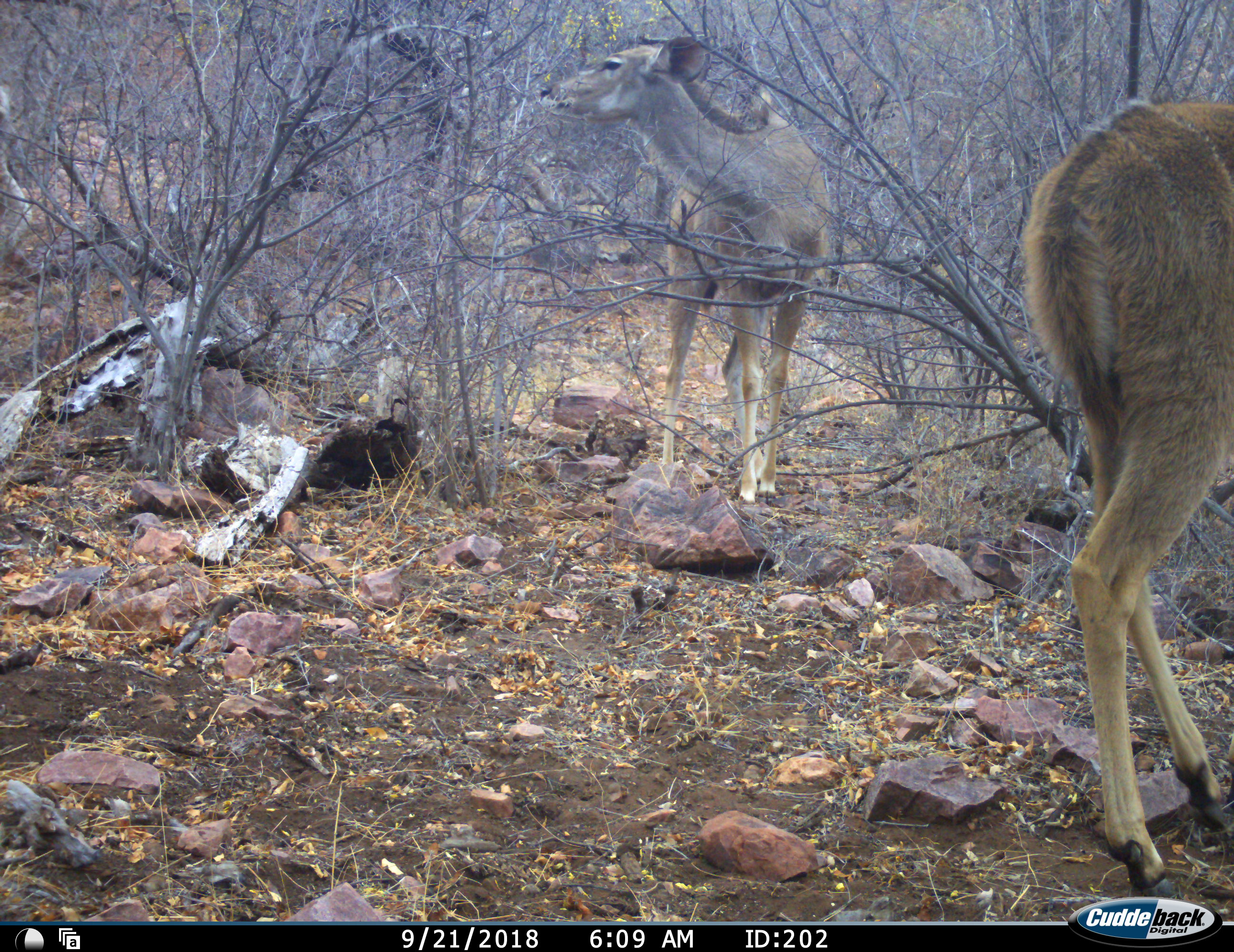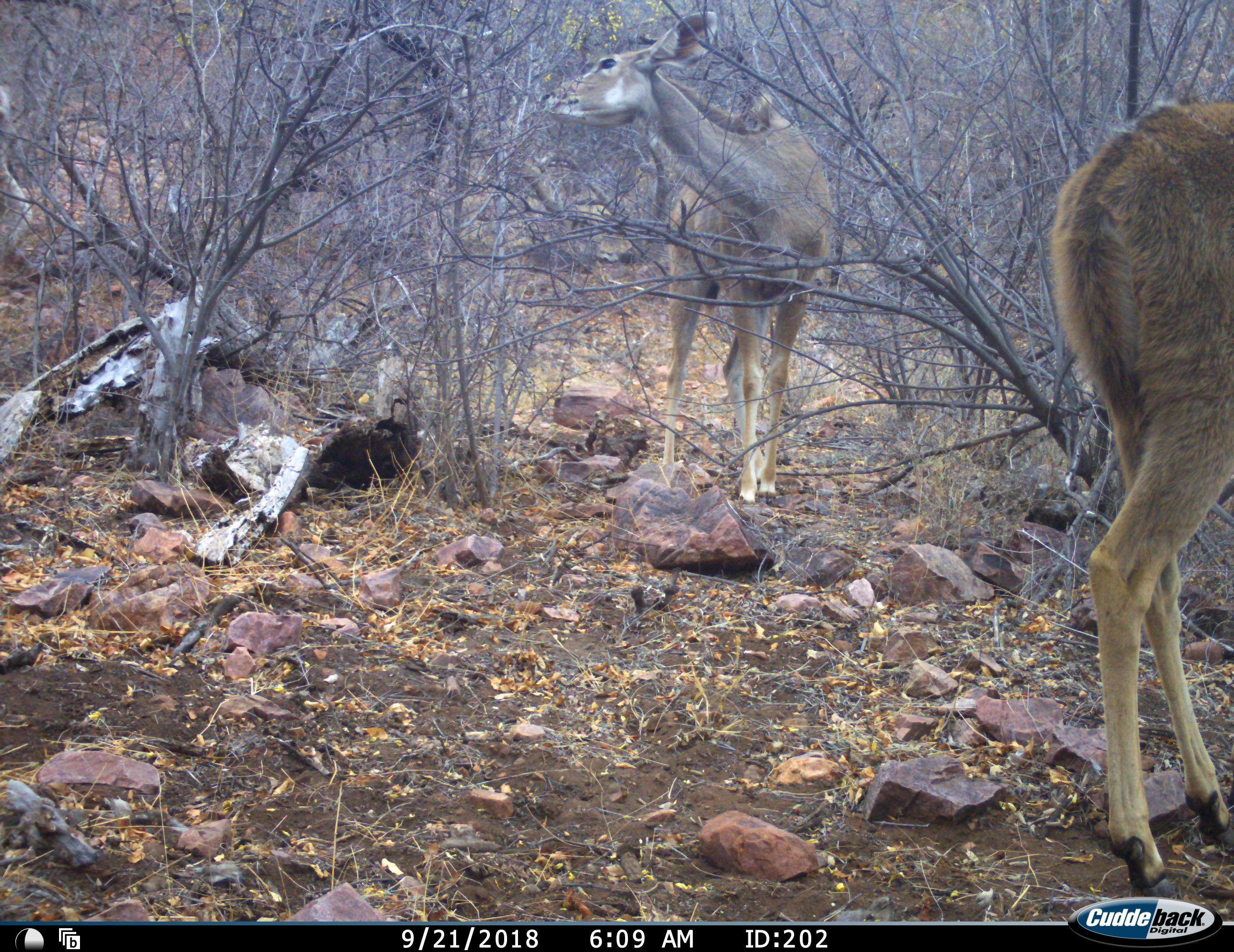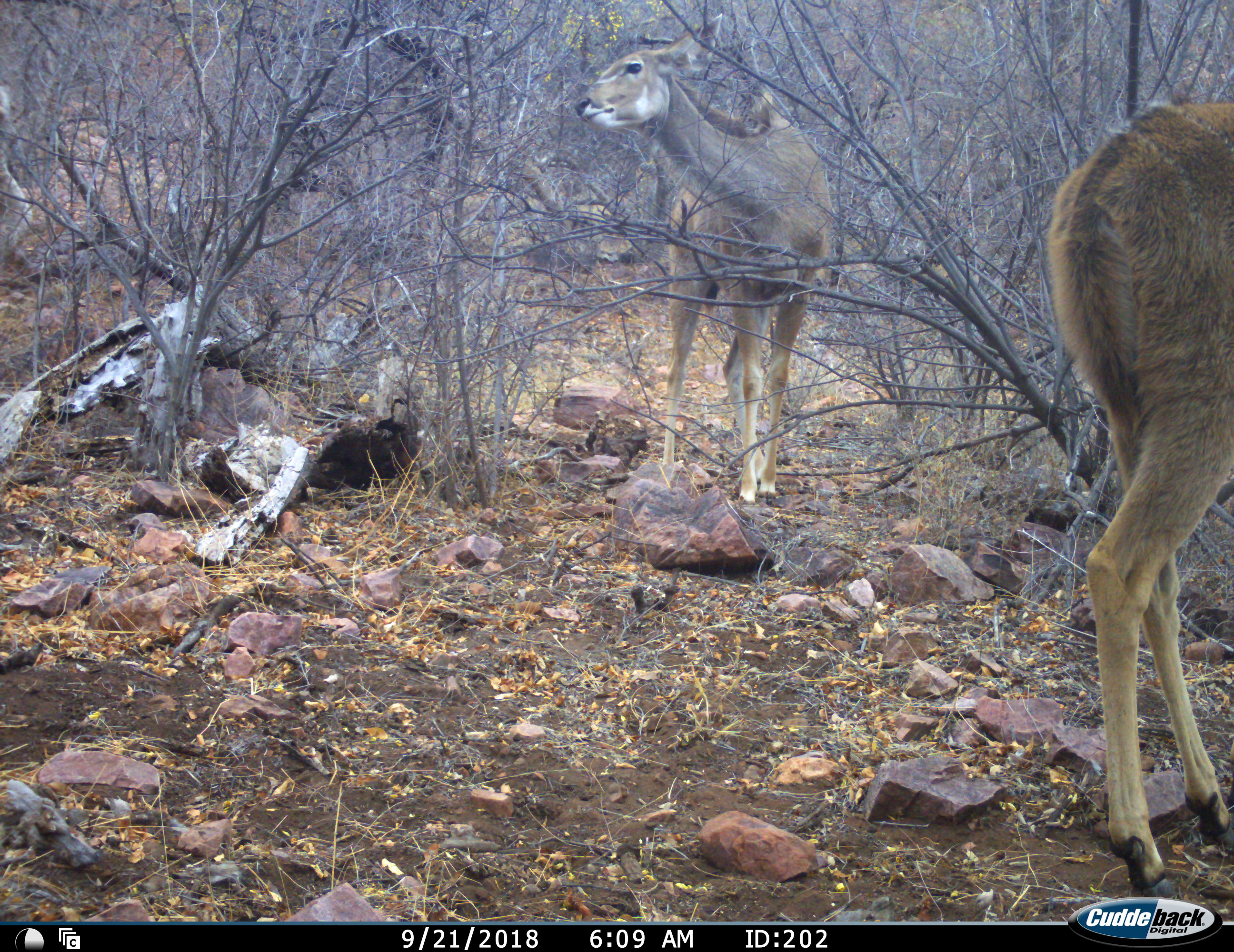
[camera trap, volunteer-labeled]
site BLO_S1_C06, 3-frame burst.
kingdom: Animalia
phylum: Chordata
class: Mammalia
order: Artiodactyla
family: Bovidae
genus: Tragelaphus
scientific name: Tragelaphus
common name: kudu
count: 2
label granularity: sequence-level